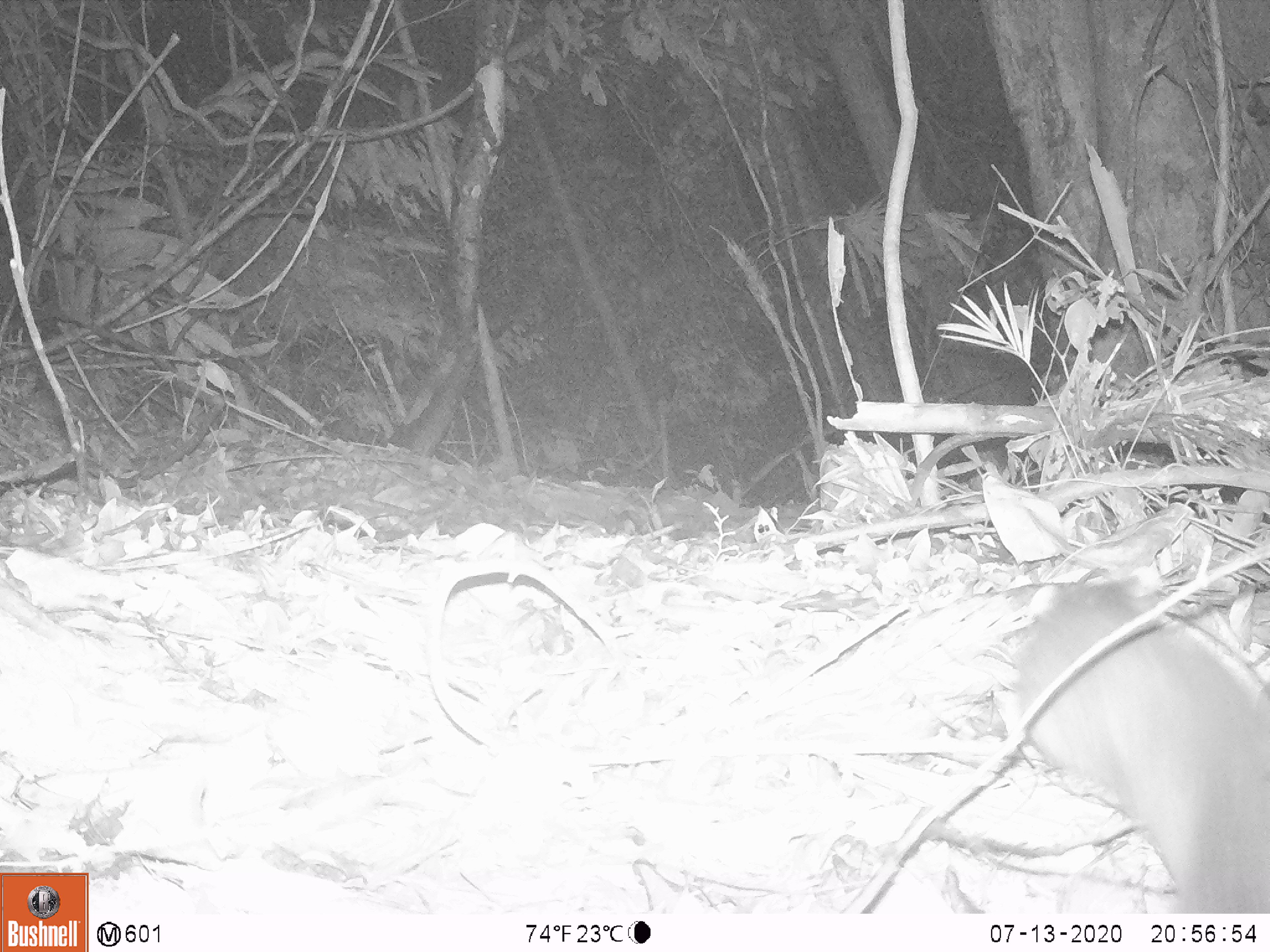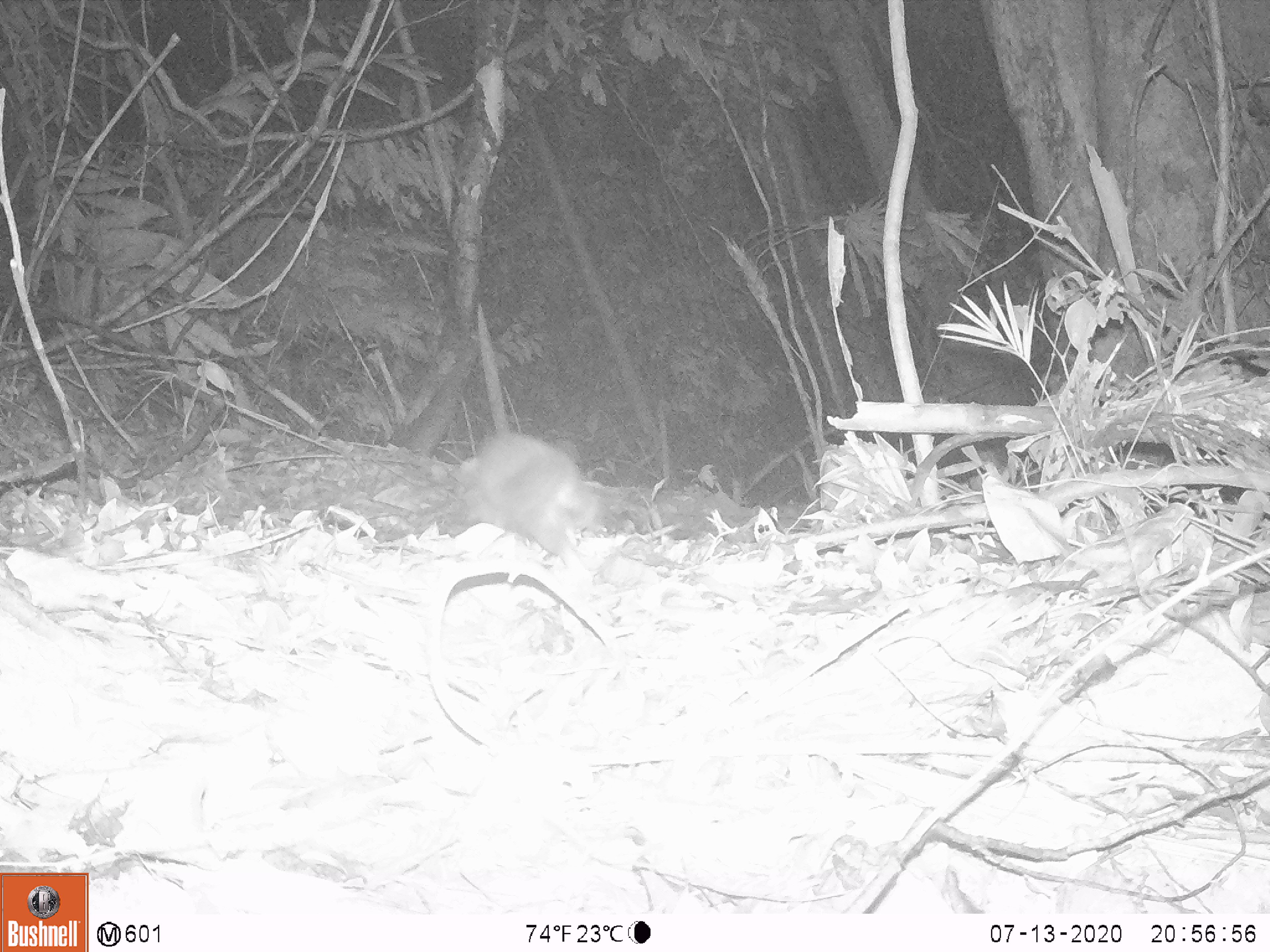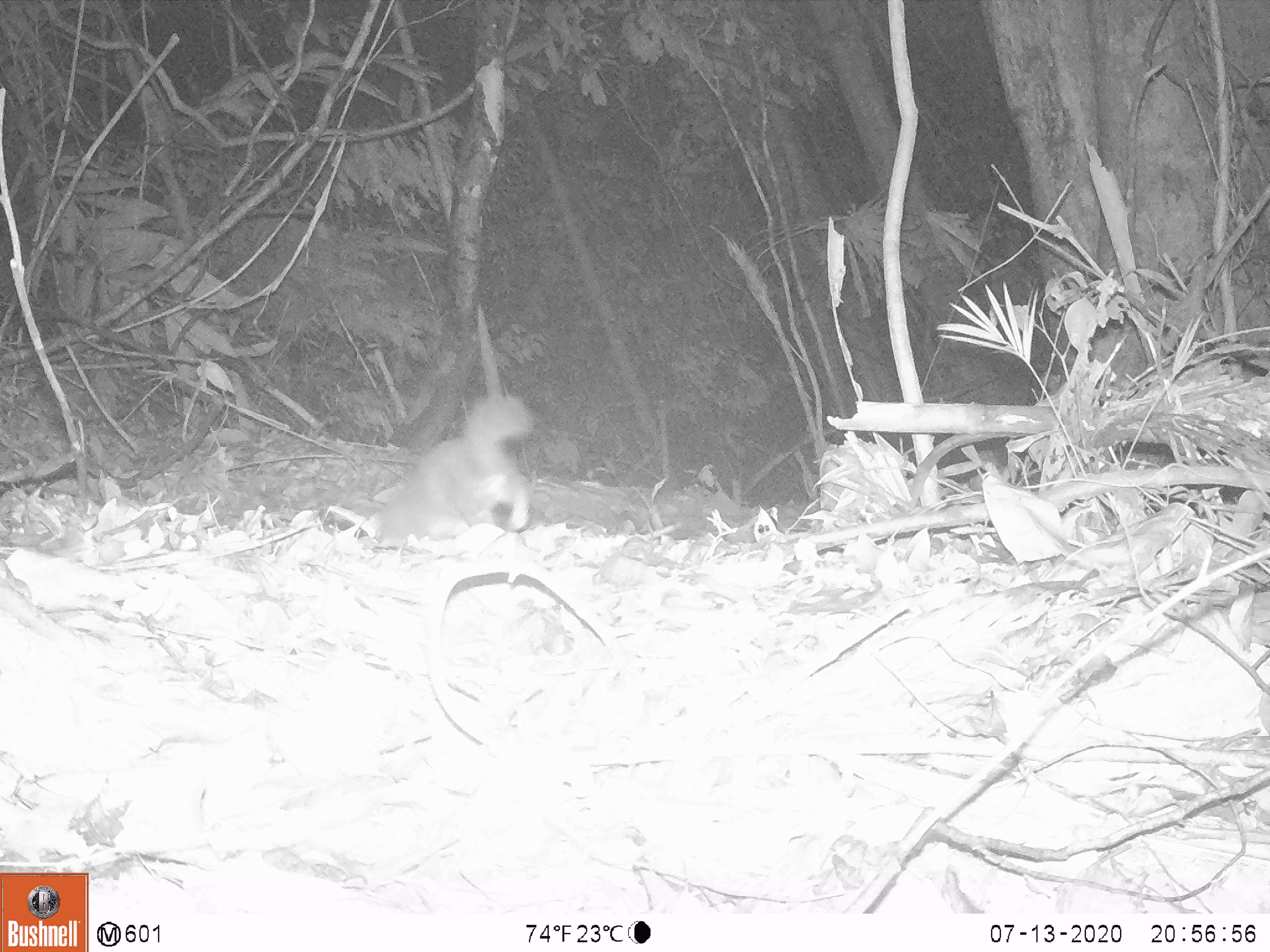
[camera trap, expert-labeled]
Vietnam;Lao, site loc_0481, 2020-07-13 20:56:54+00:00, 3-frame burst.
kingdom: Animalia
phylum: Chordata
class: Mammalia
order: Carnivora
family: Mustelidae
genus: Melogale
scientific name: Melogale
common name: ferret badger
Ferret badger (Melogale). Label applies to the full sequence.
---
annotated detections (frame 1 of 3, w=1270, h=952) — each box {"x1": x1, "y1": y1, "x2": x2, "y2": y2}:
ferret badger: {"x1": 997, "y1": 569, "x2": 1270, "y2": 914}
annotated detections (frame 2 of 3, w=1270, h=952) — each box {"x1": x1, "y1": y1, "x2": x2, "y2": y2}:
ferret badger: {"x1": 452, "y1": 431, "x2": 629, "y2": 596}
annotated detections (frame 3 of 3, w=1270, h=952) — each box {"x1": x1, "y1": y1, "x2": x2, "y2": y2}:
ferret badger: {"x1": 369, "y1": 392, "x2": 541, "y2": 542}